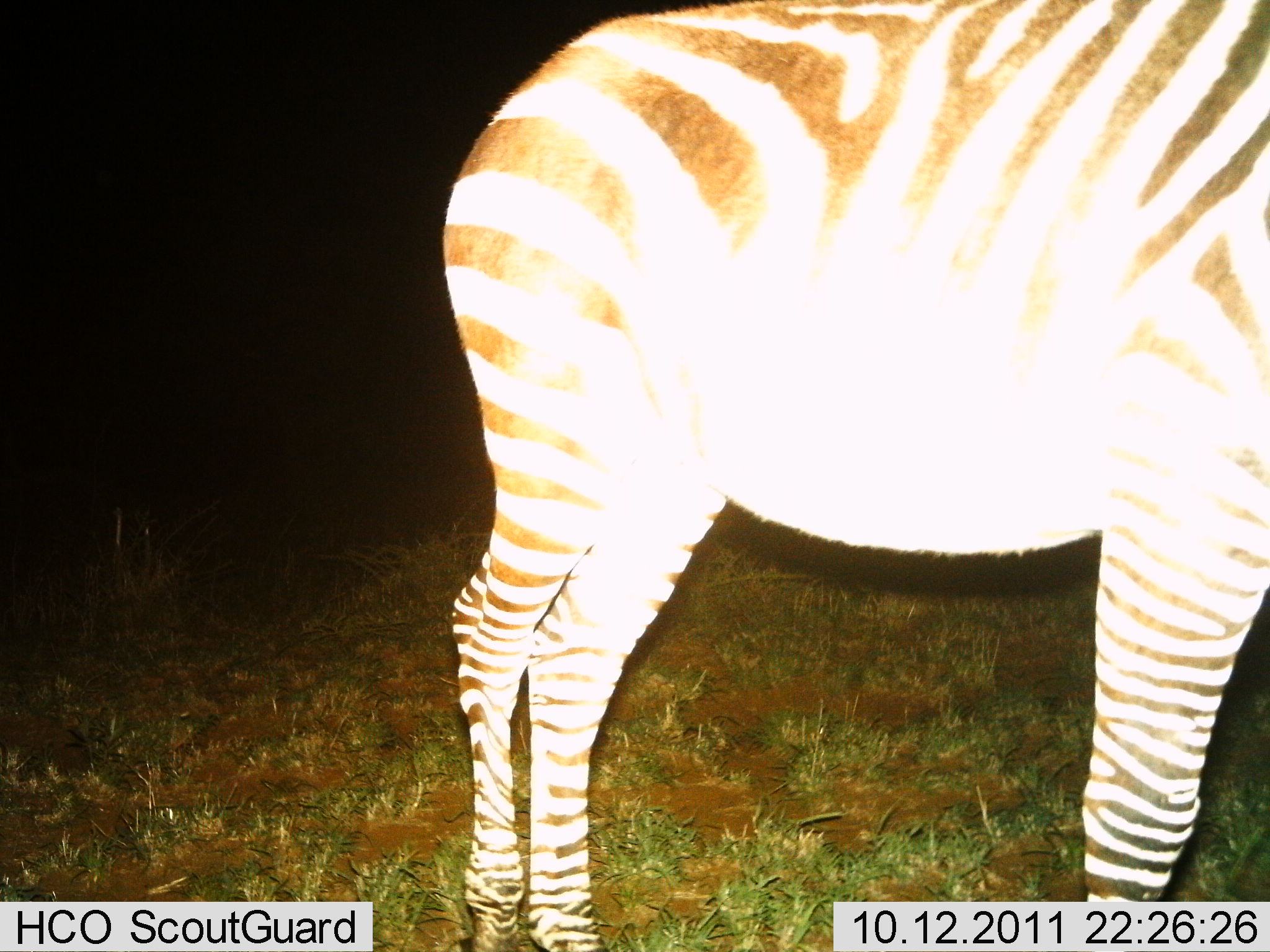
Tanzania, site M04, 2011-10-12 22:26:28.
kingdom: Animalia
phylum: Chordata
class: Mammalia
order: Perissodactyla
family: Equidae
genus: Equus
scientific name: Equus quagga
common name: plains zebra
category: zebra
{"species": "zebra (plains zebra) (Equus quagga)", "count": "1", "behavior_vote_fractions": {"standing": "100%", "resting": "0%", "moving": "0%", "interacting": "0%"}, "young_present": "0%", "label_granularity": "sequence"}